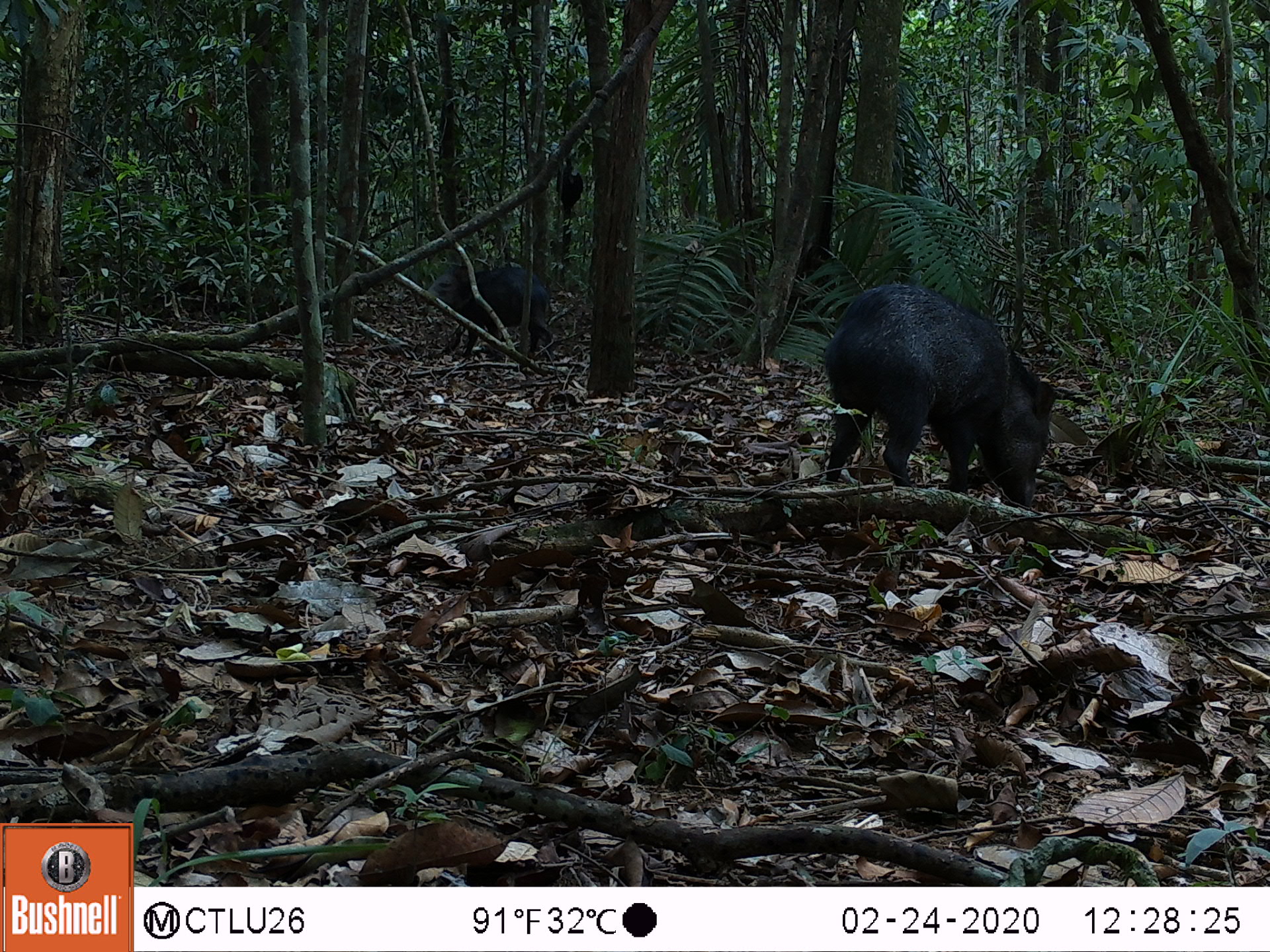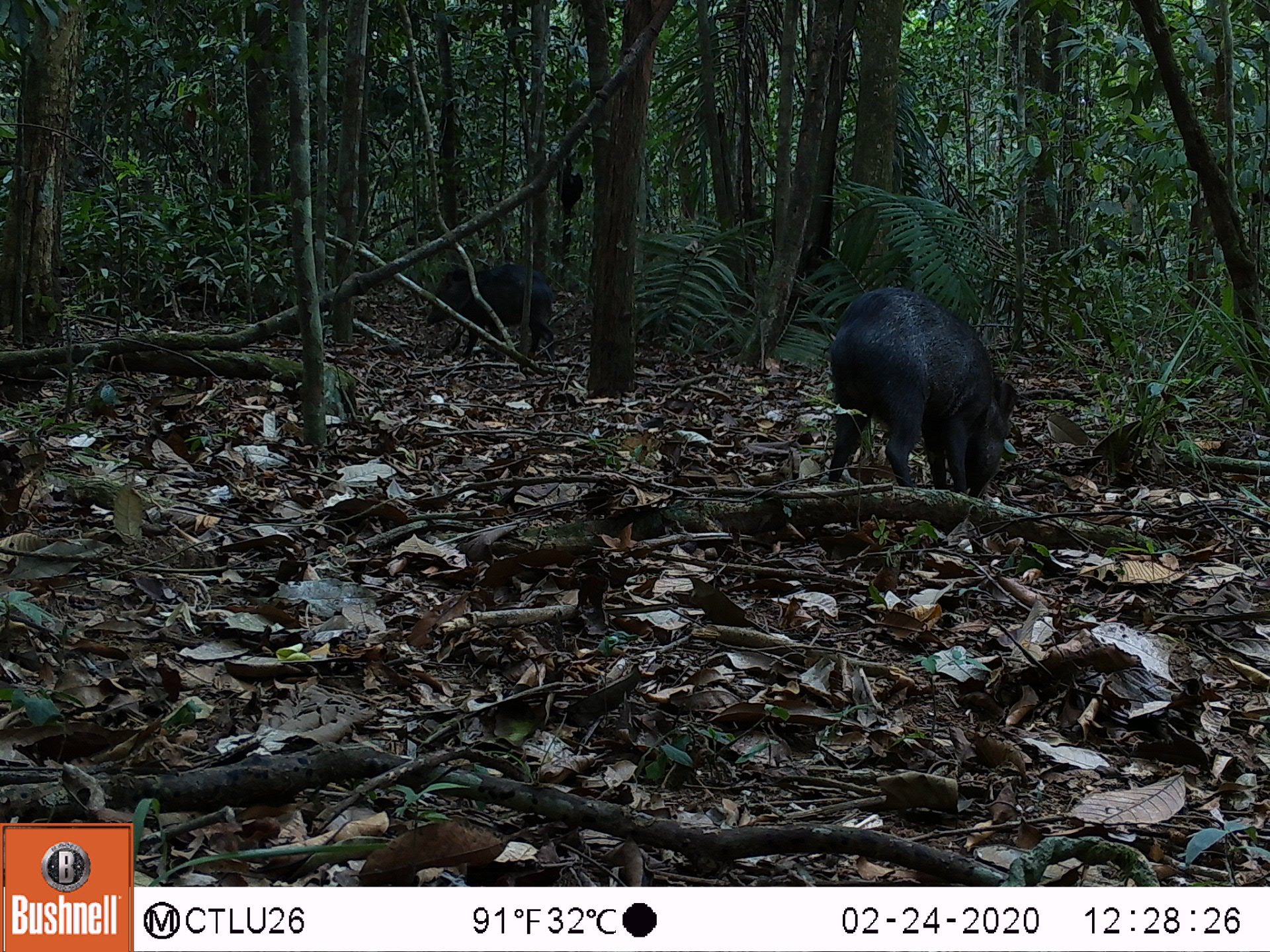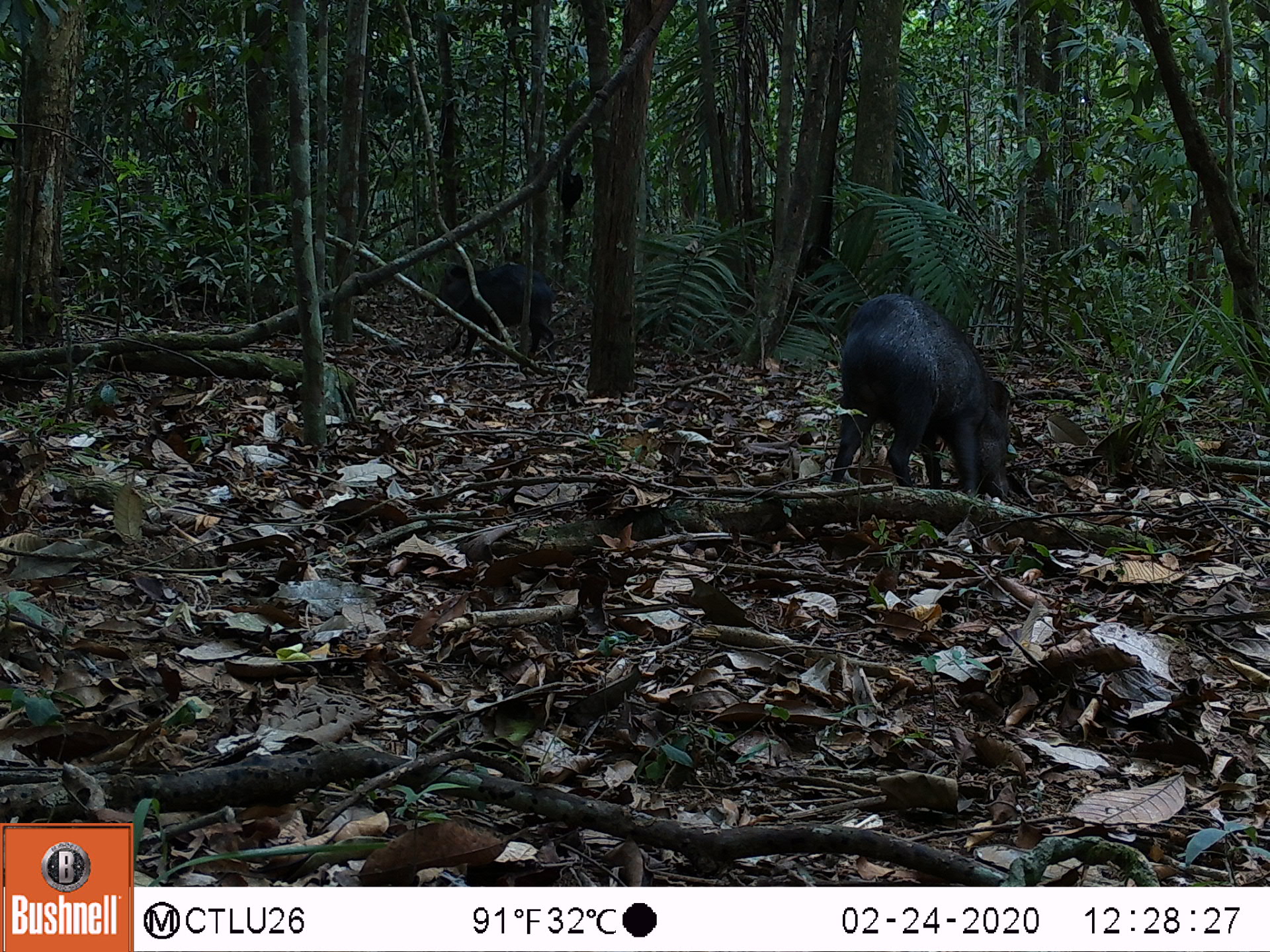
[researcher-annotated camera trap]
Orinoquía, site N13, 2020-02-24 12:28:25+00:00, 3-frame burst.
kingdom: Animalia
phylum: Chordata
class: Mammalia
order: Artiodactyla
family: Tayassuidae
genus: Pecari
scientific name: Pecari tajacu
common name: collared peccary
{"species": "collared peccary (Pecari tajacu)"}